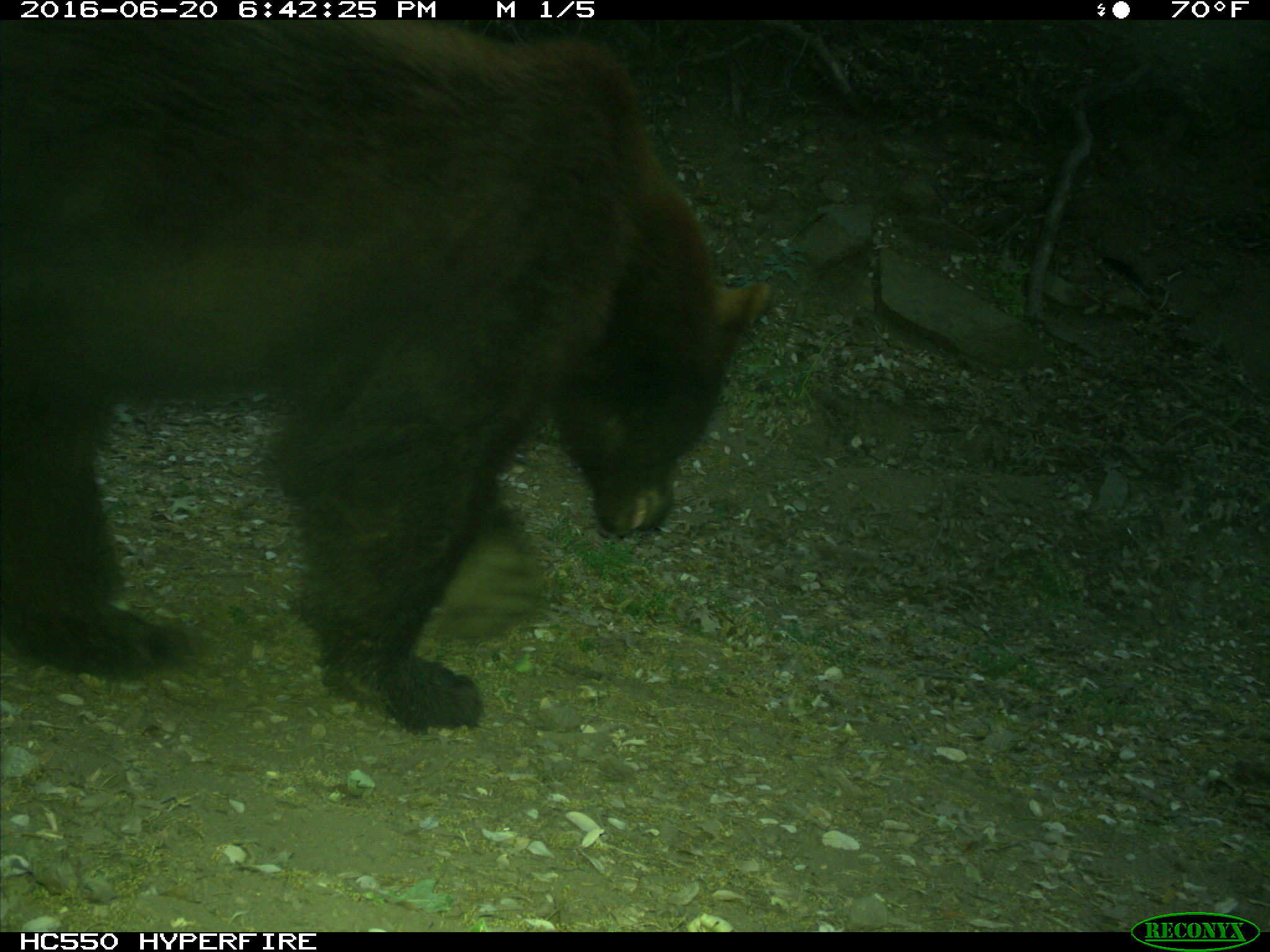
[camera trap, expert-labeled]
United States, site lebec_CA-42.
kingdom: Animalia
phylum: Chordata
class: Mammalia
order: Carnivora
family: Ursidae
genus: Ursus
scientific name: Ursus americanus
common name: american black bear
Ursus americanus (american black bear).